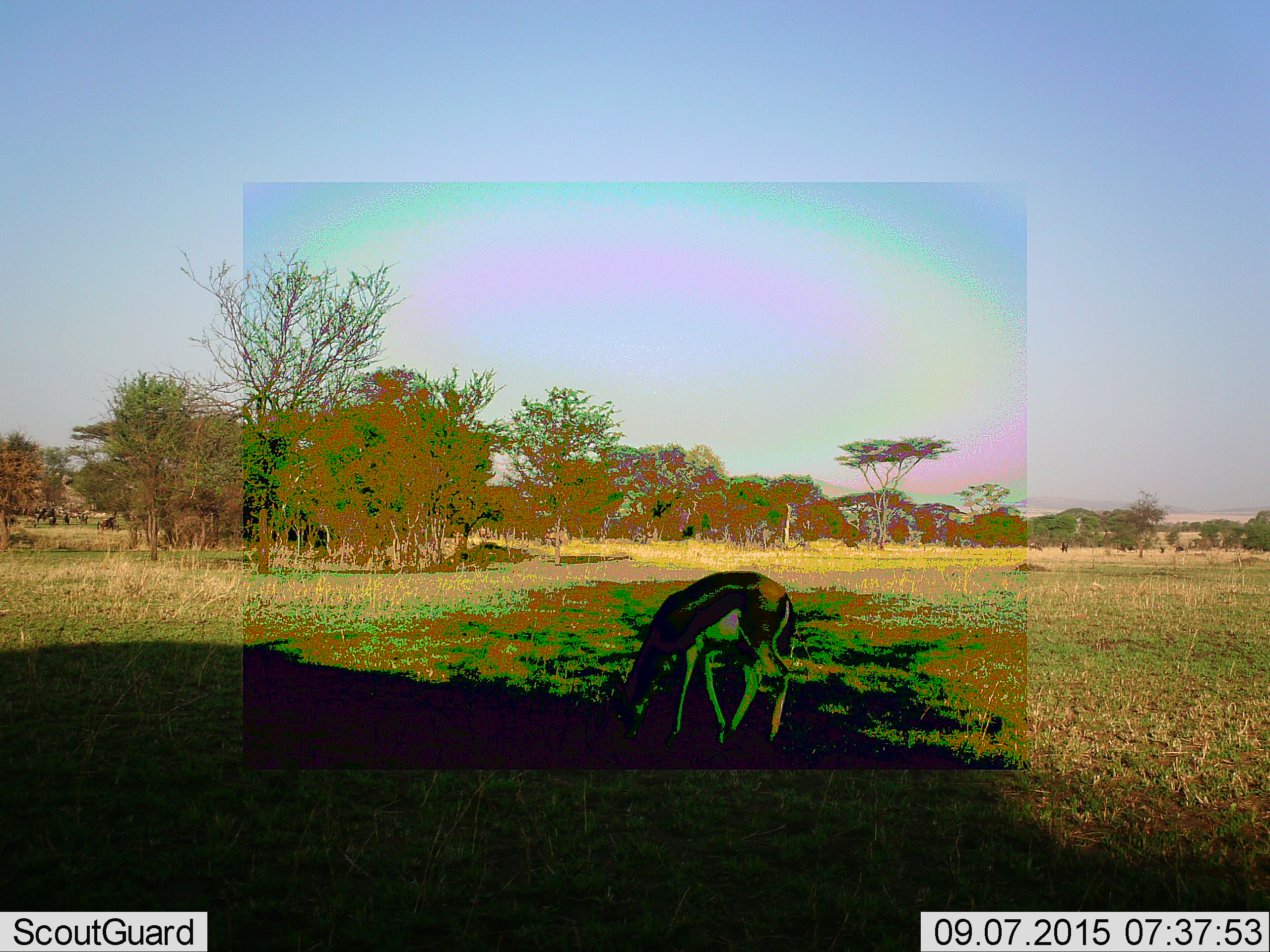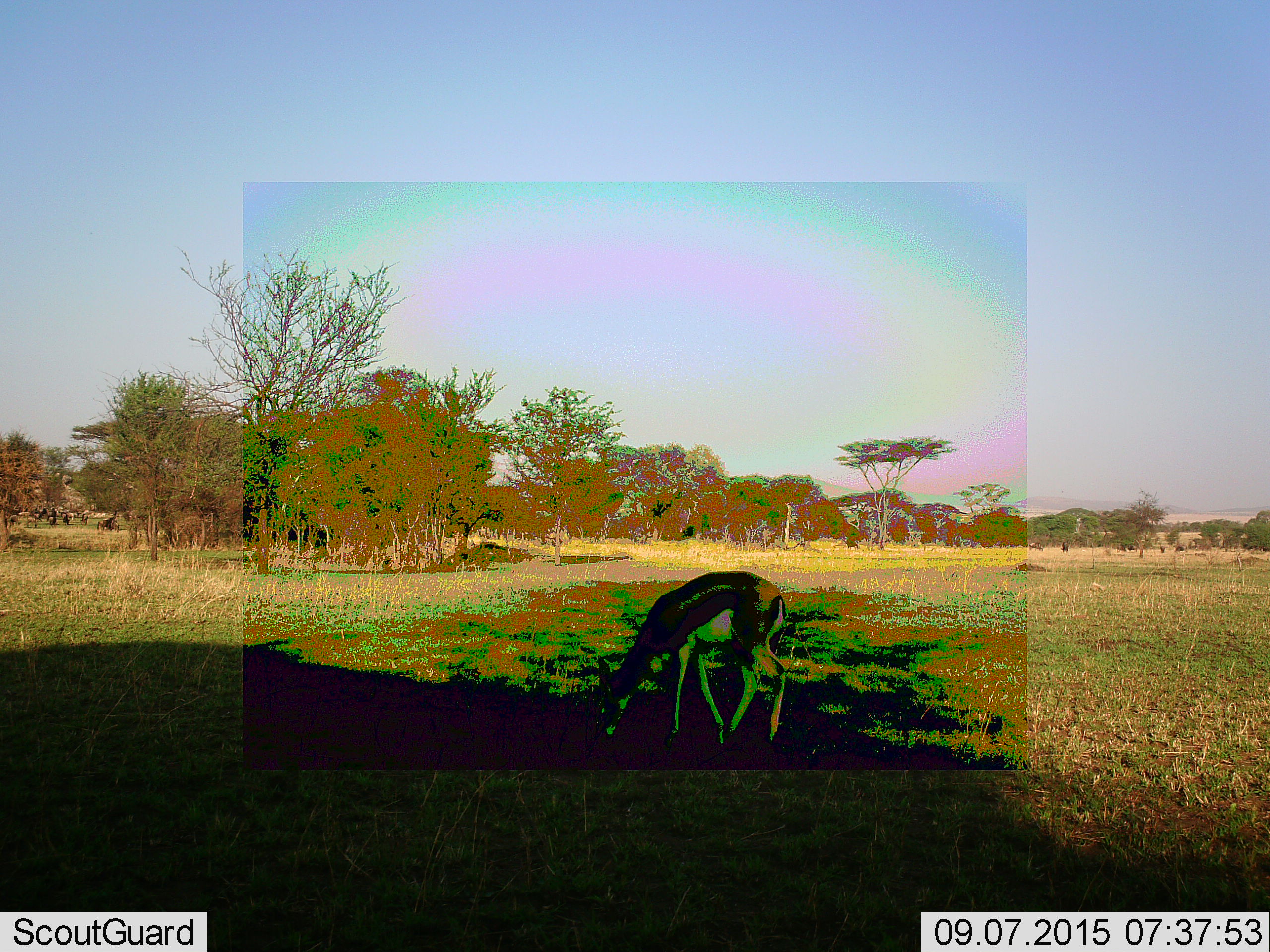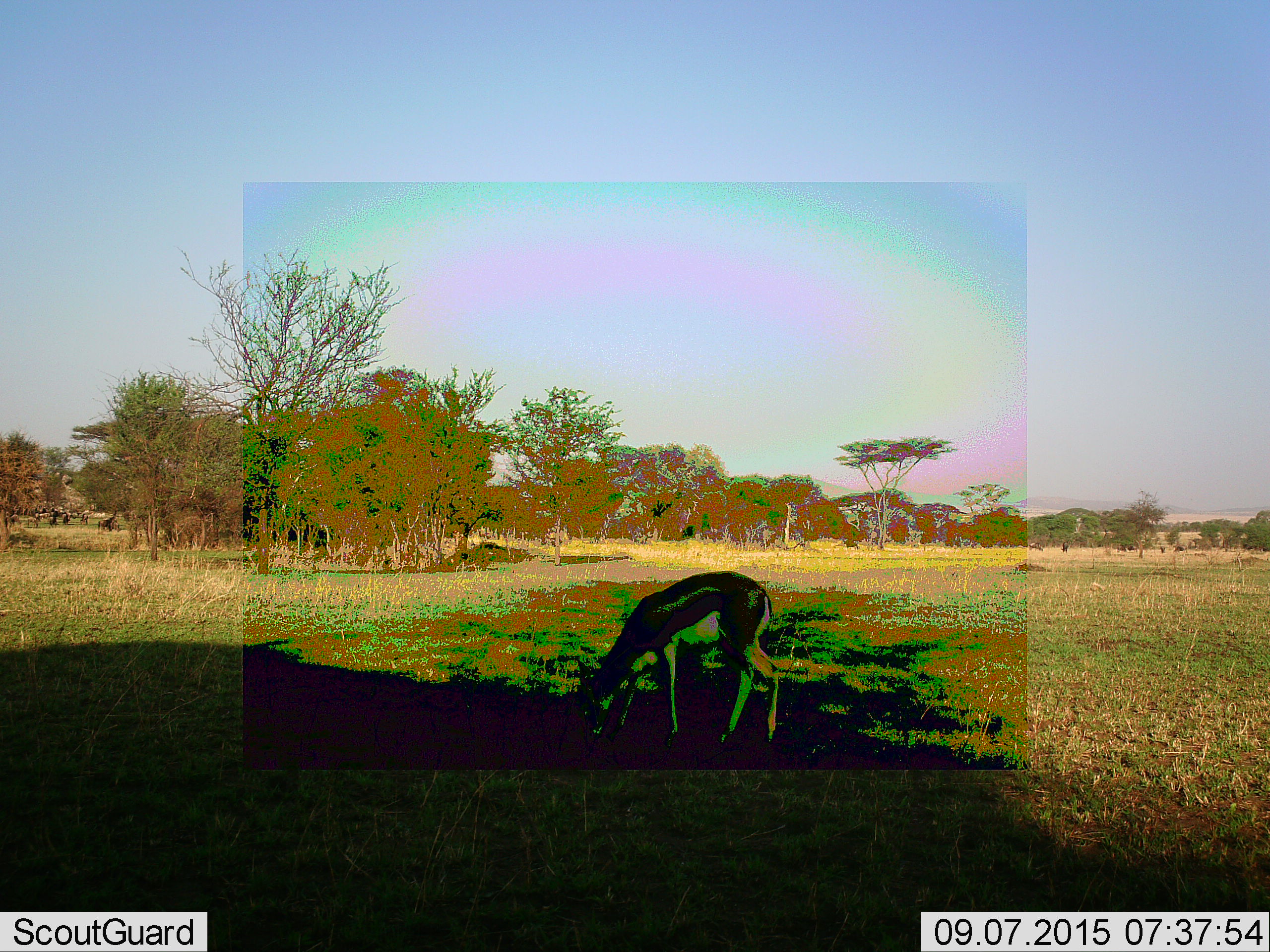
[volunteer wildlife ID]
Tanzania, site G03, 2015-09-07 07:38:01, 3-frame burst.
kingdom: Animalia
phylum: Chordata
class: Mammalia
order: Artiodactyla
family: Bovidae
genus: Eudorcas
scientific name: Eudorcas thomsonii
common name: thomson's gazelle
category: gazellethomsons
Gazellethomsons (thomson's gazelle) (Eudorcas thomsonii), count 1. Behavior (volunteer vote fractions): standing 19%, resting 0%, moving 6%, interacting 0%. Young present (vote fraction): 0%. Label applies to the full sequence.